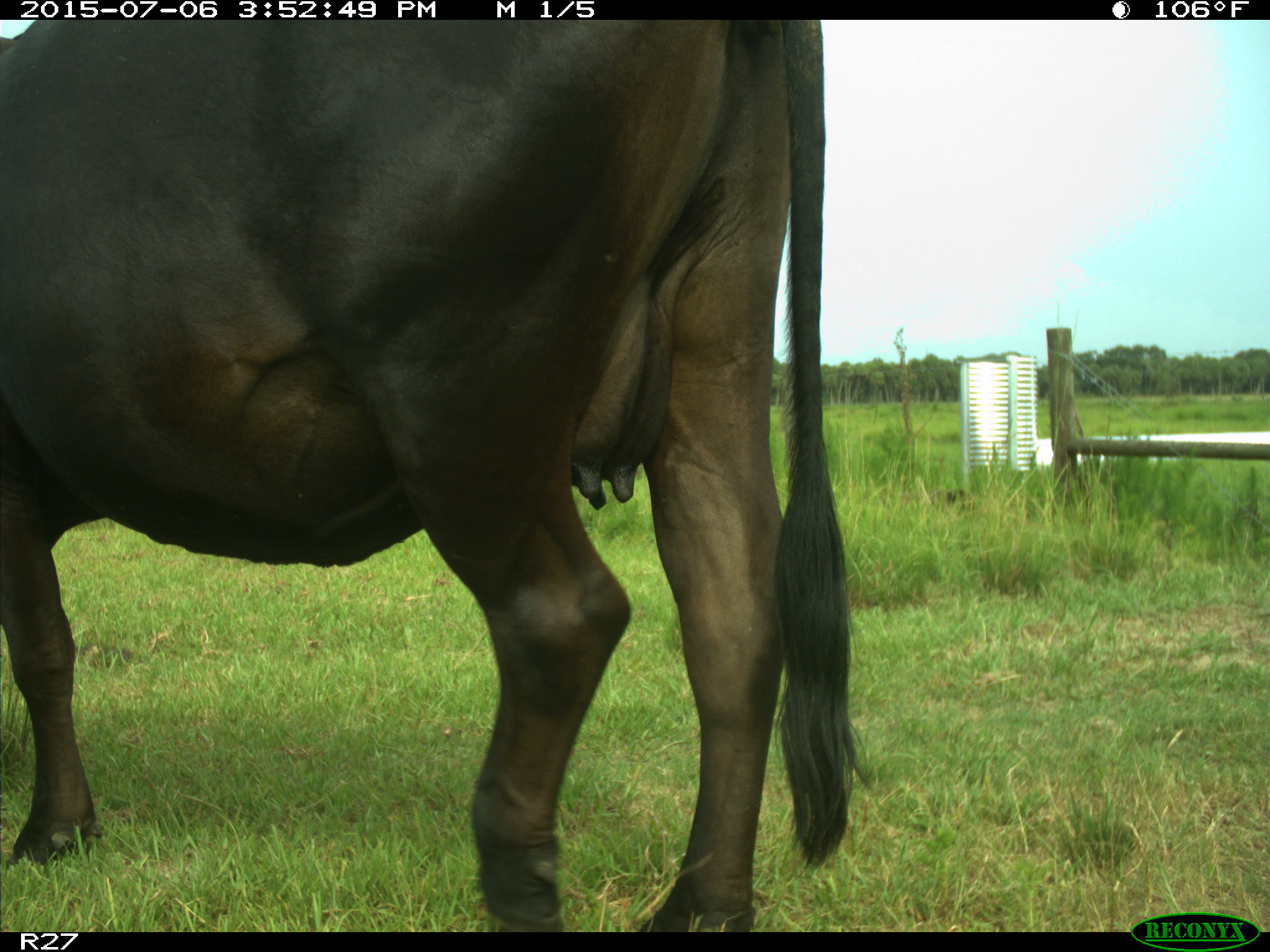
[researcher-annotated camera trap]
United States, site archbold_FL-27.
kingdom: Animalia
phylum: Chordata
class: Mammalia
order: Artiodactyla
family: Bovidae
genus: Bos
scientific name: Bos taurus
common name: domestic cow